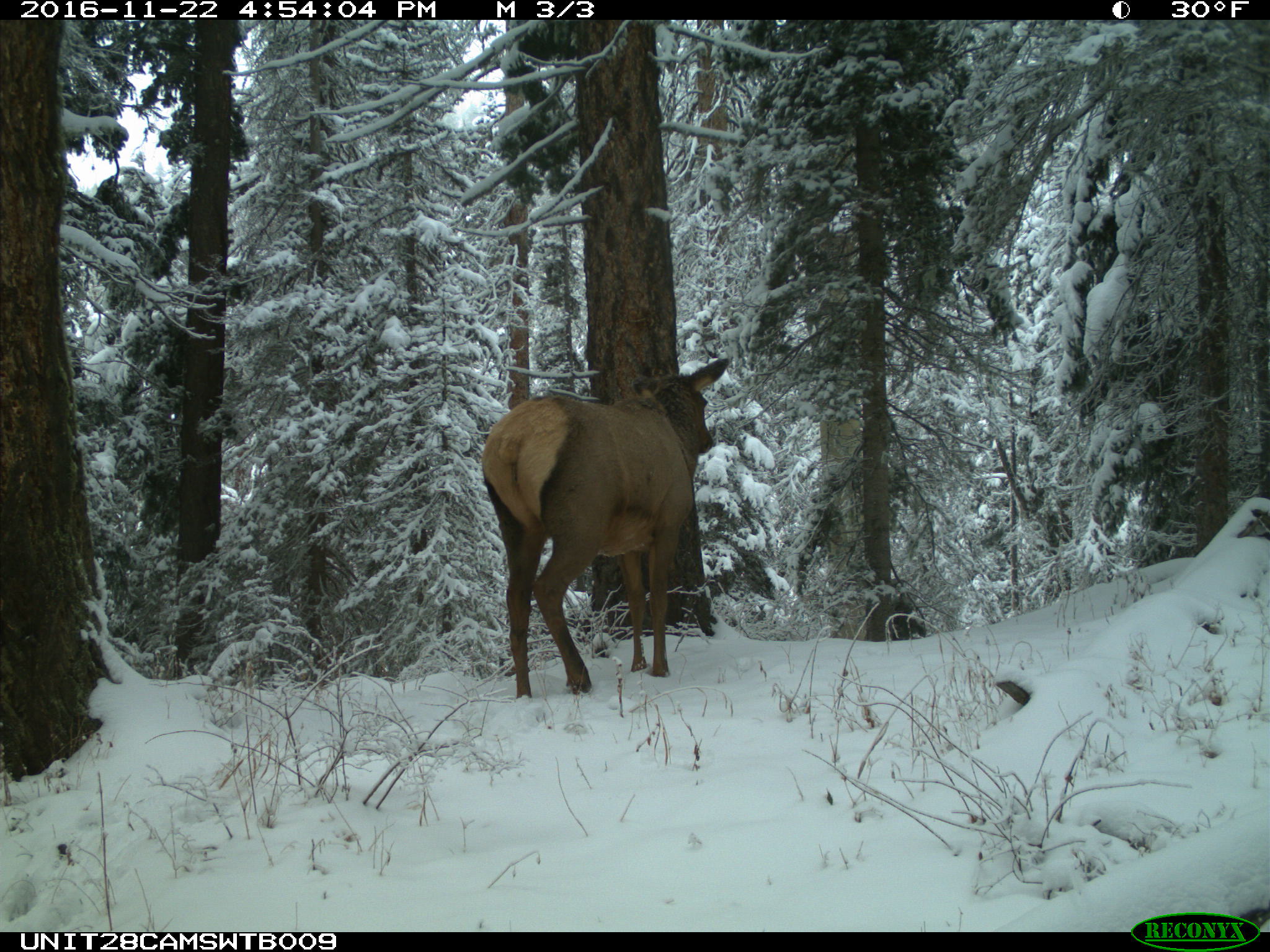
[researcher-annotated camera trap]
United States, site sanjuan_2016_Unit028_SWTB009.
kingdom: Animalia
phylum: Chordata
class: Mammalia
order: Artiodactyla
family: Cervidae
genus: Cervus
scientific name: Cervus elaphus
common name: red deer